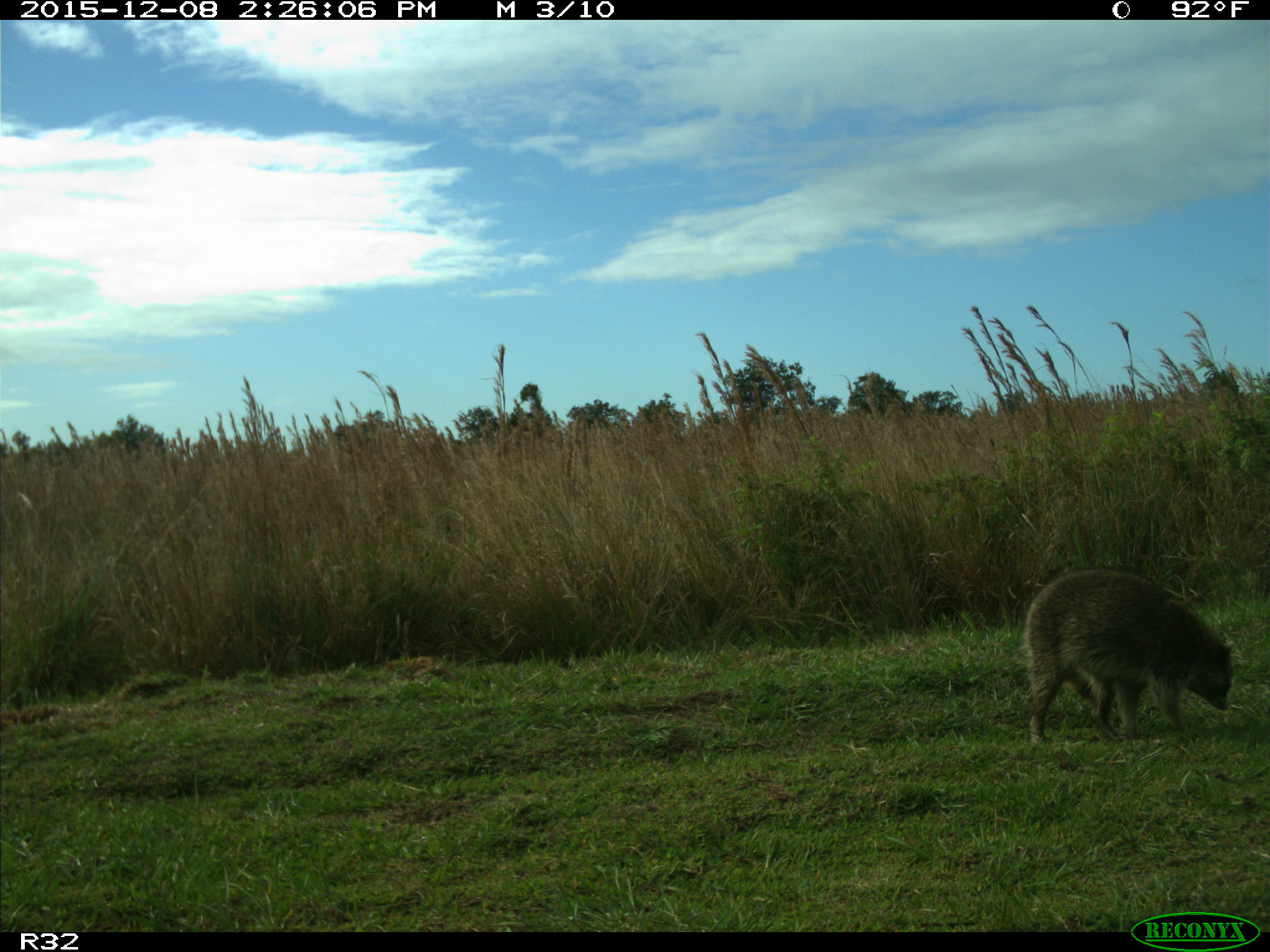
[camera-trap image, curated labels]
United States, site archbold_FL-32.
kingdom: Animalia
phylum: Chordata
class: Mammalia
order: Carnivora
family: Procyonidae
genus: Procyon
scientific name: Procyon lotor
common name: common raccoon